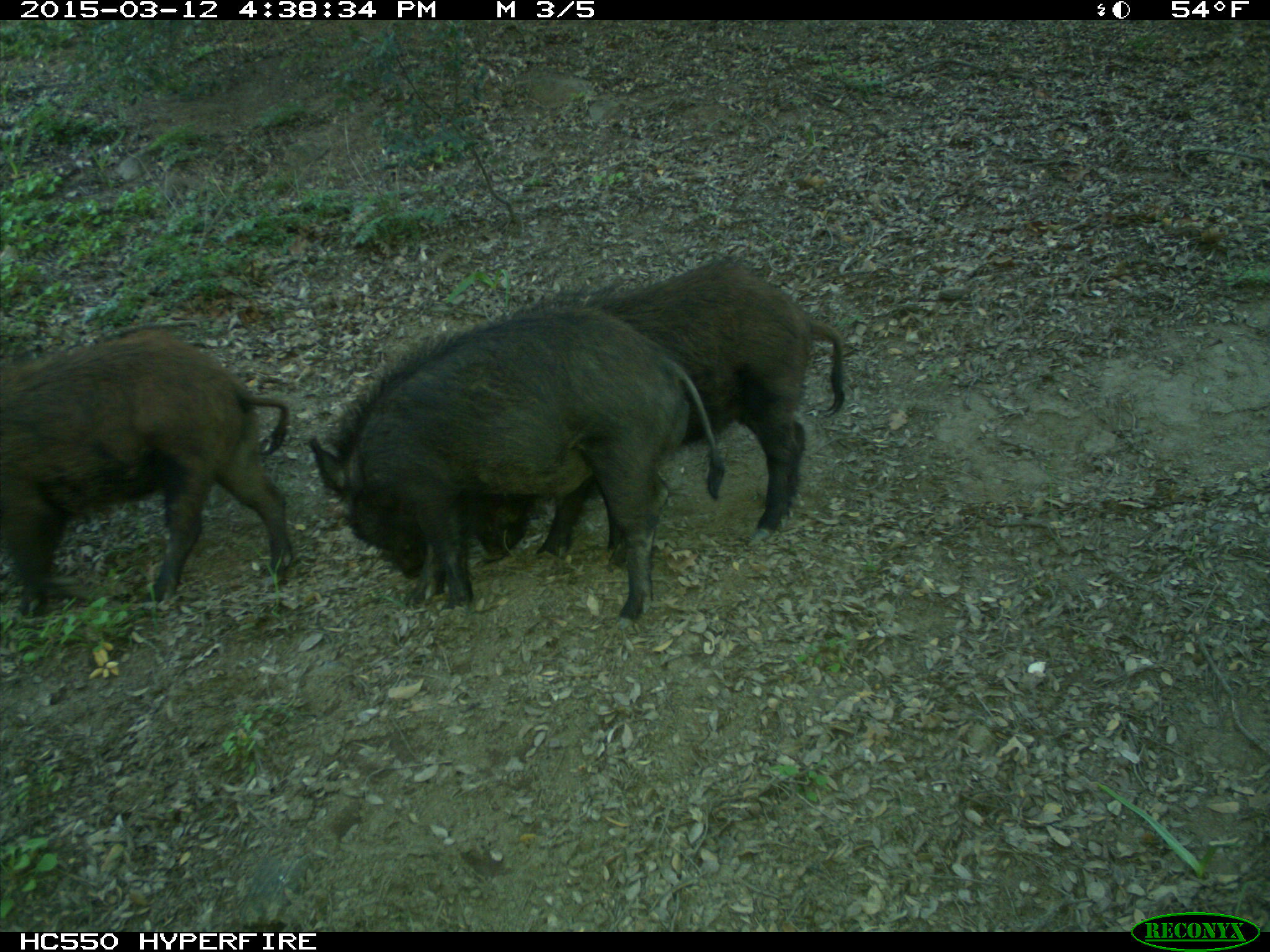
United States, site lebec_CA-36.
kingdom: Animalia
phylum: Chordata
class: Mammalia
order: Artiodactyla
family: Suidae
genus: Sus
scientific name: Sus scrofa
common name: wild boar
Sus scrofa (wild boar).